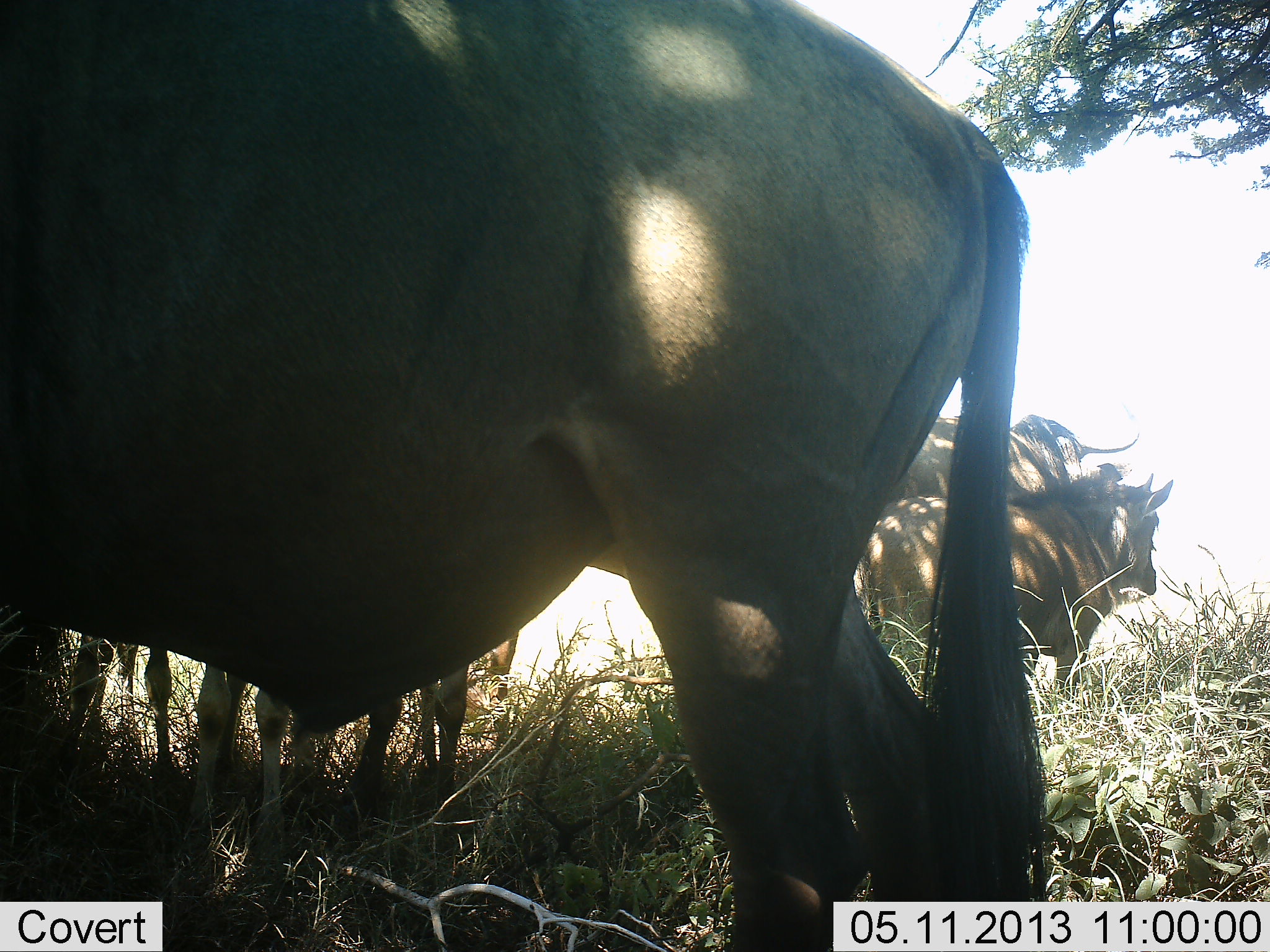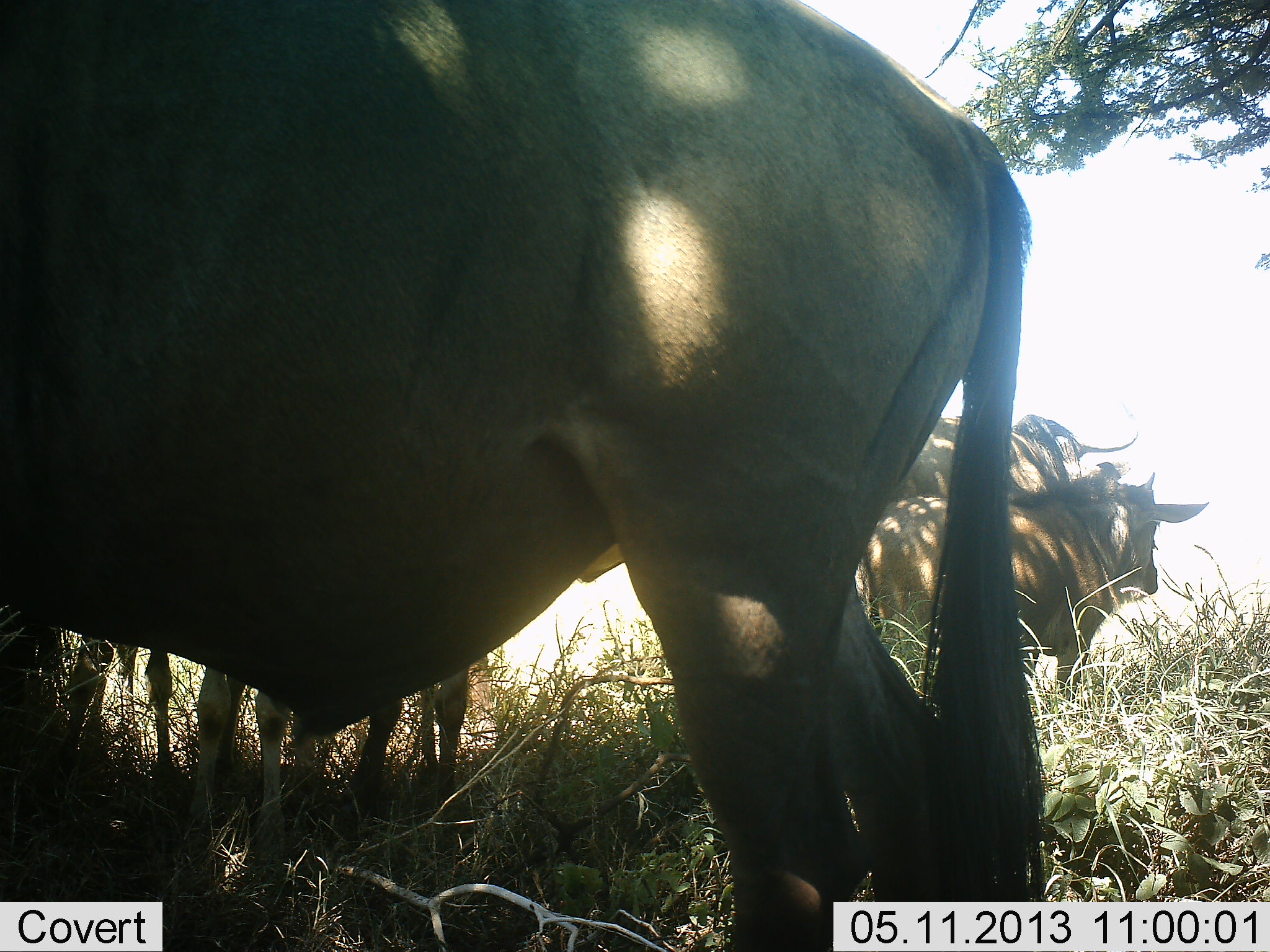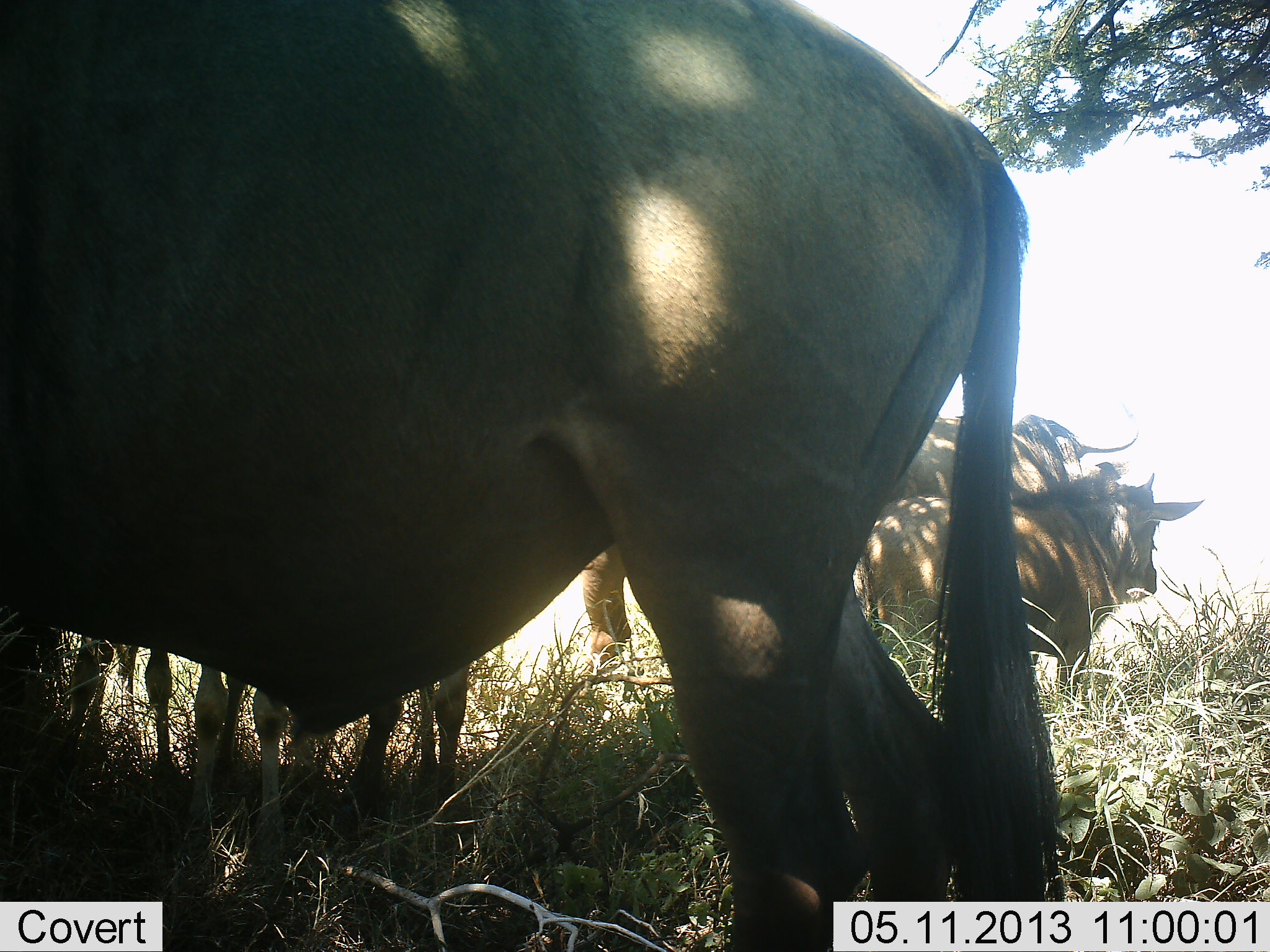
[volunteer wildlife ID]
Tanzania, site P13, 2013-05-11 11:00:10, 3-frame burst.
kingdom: Animalia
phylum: Chordata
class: Mammalia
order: Artiodactyla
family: Bovidae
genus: Connochaetes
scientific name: Connochaetes taurinus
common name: blue wildebeest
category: wildebeest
Wildebeest (blue wildebeest) (Connochaetes taurinus), count 5. Behavior (volunteer vote fractions): standing 100%, resting 20%, moving 10%, interacting 0%. Young present (vote fraction): 30%. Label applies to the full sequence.